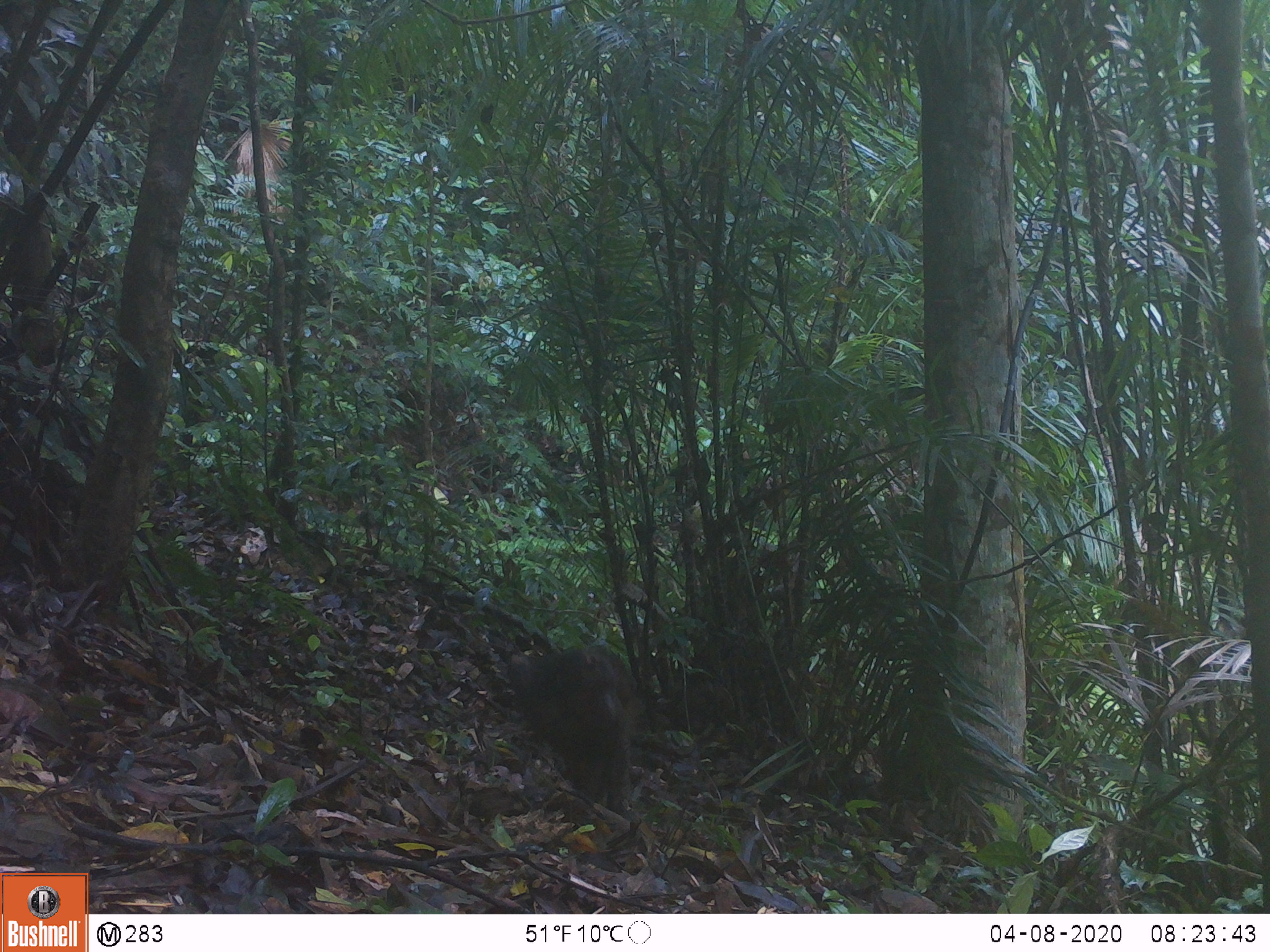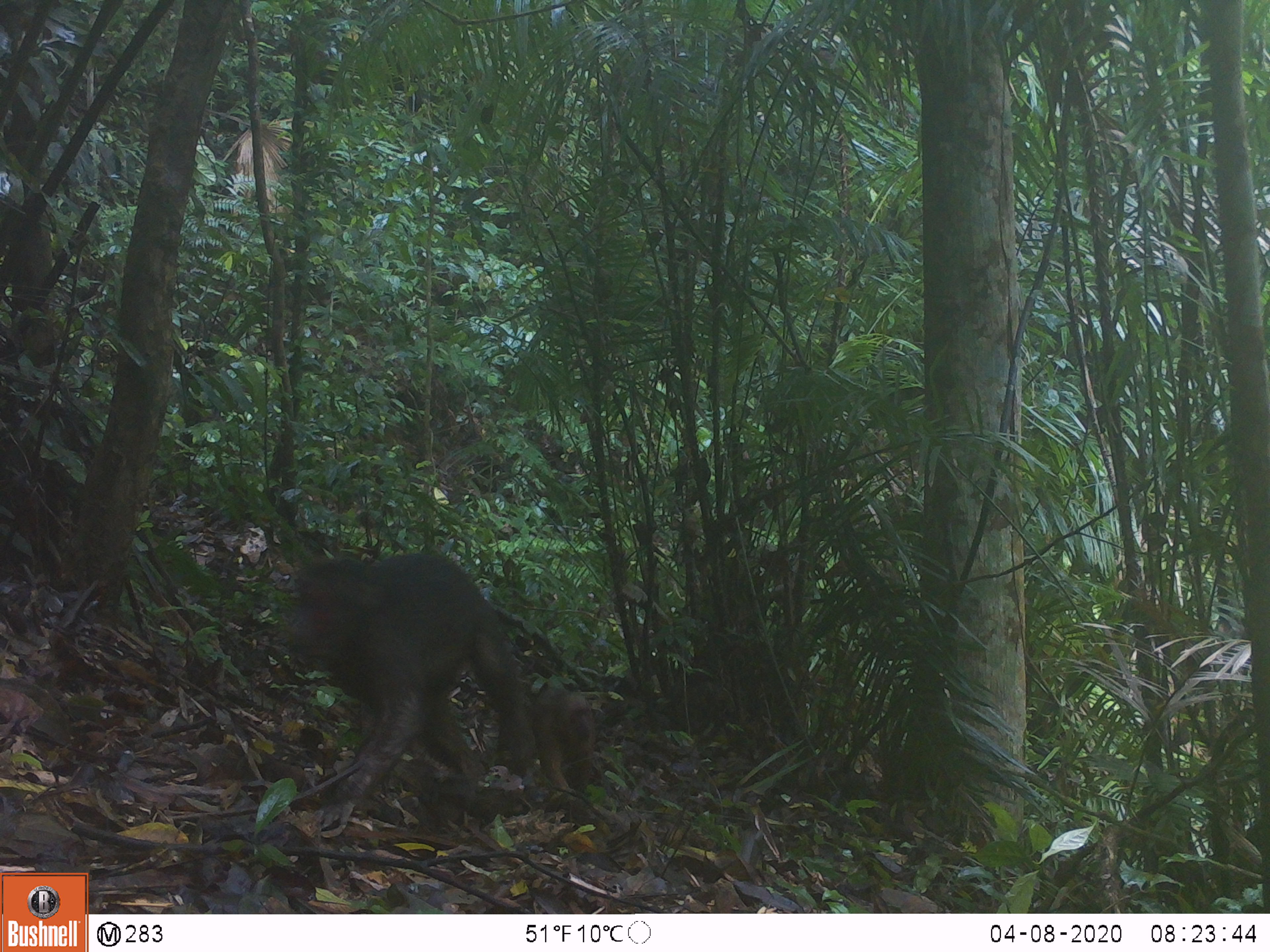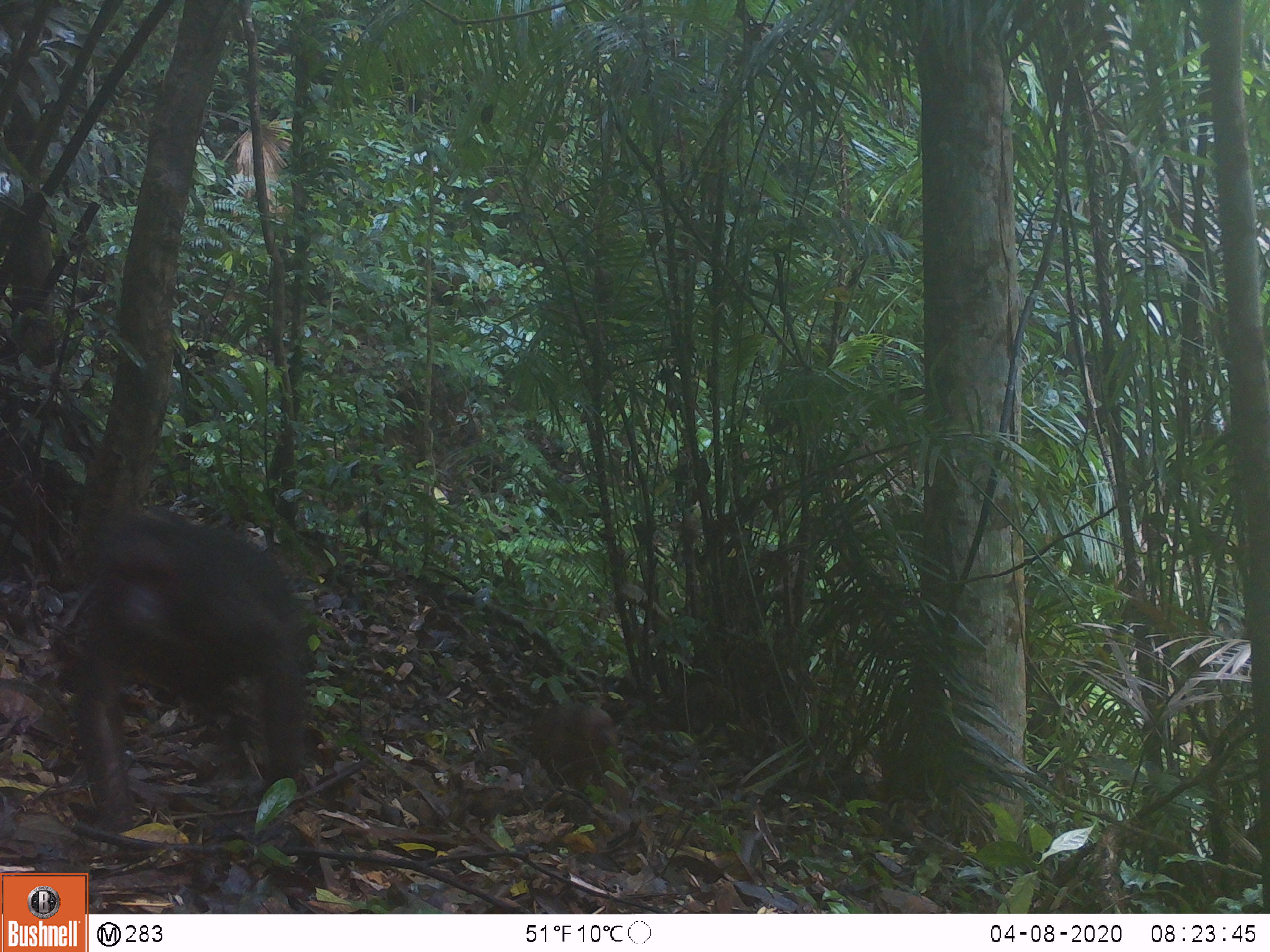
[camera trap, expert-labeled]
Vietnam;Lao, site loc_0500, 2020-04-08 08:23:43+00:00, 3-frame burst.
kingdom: Animalia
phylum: Chordata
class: Mammalia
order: Primates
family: Cercopithecidae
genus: Macaca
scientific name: Macaca arctoides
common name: stump-tailed macaque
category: stump tailed macaque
Stump tailed macaque (stump-tailed macaque) (Macaca arctoides). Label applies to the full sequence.